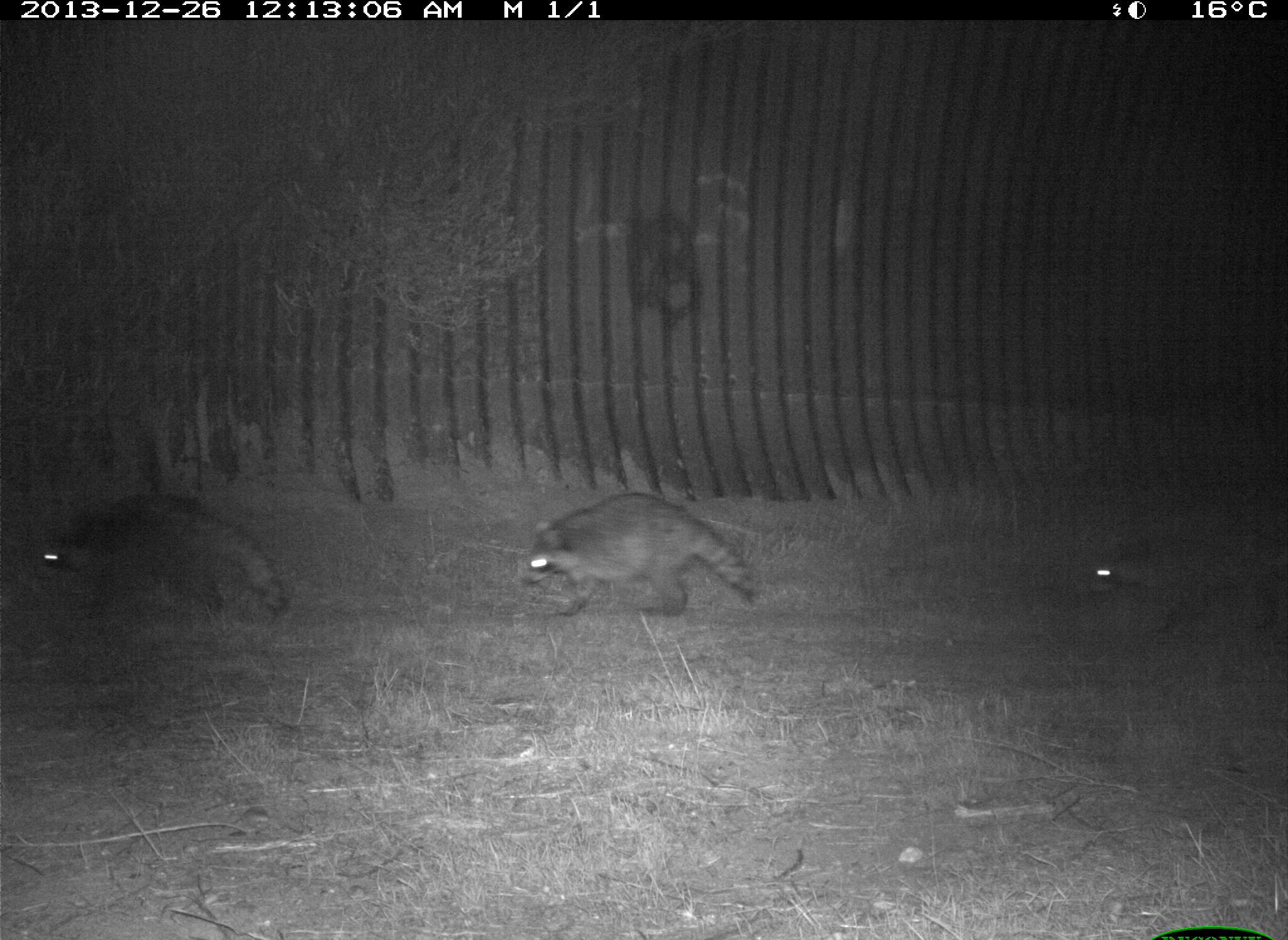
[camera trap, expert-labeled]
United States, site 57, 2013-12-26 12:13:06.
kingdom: Animalia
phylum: Chordata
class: Mammalia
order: Carnivora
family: Procyonidae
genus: Procyon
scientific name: Procyon lotor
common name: raccoon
Raccoon (Procyon lotor).